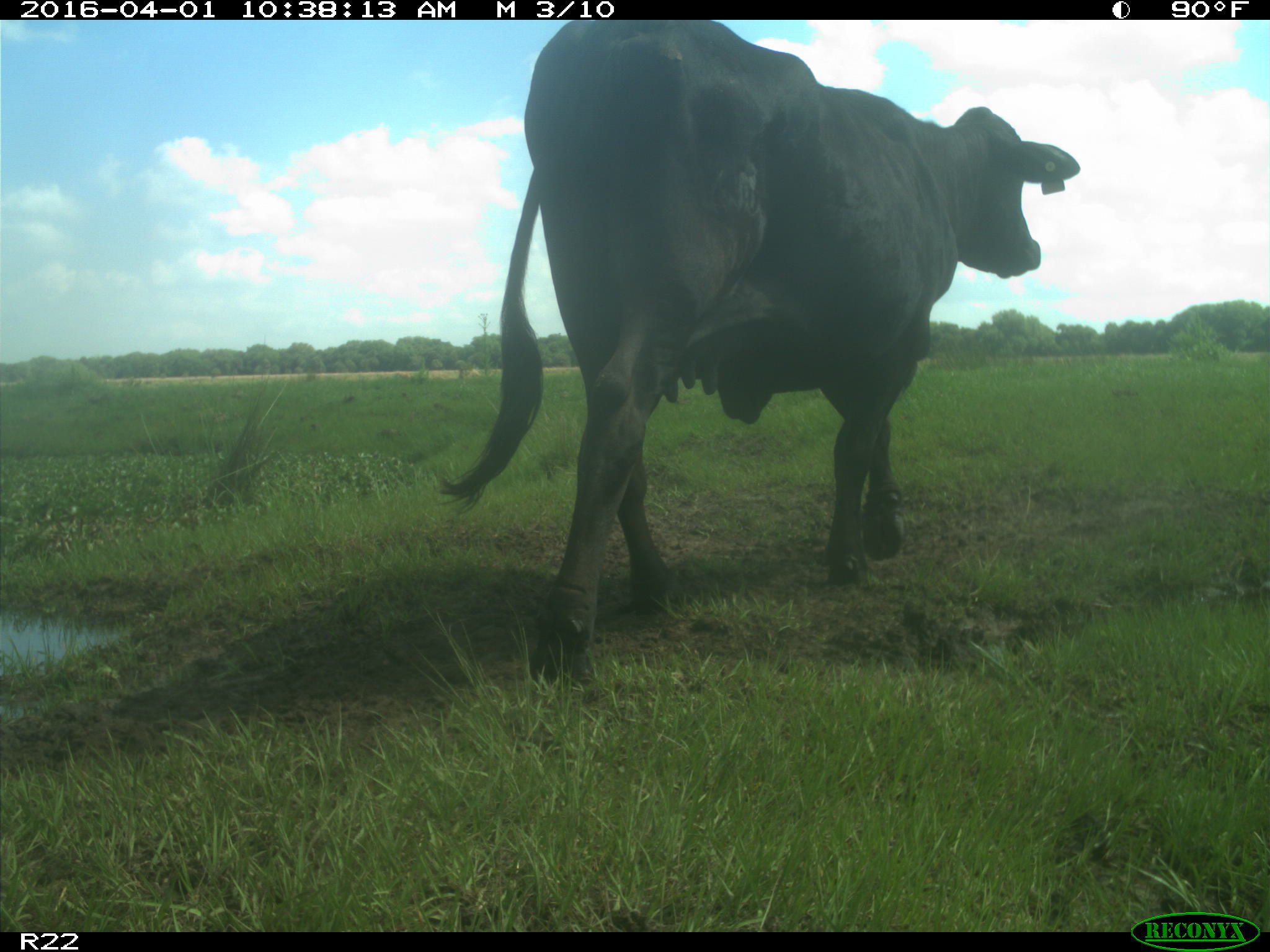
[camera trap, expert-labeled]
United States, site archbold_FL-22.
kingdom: Animalia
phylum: Chordata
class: Mammalia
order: Artiodactyla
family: Bovidae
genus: Bos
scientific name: Bos taurus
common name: domestic cow